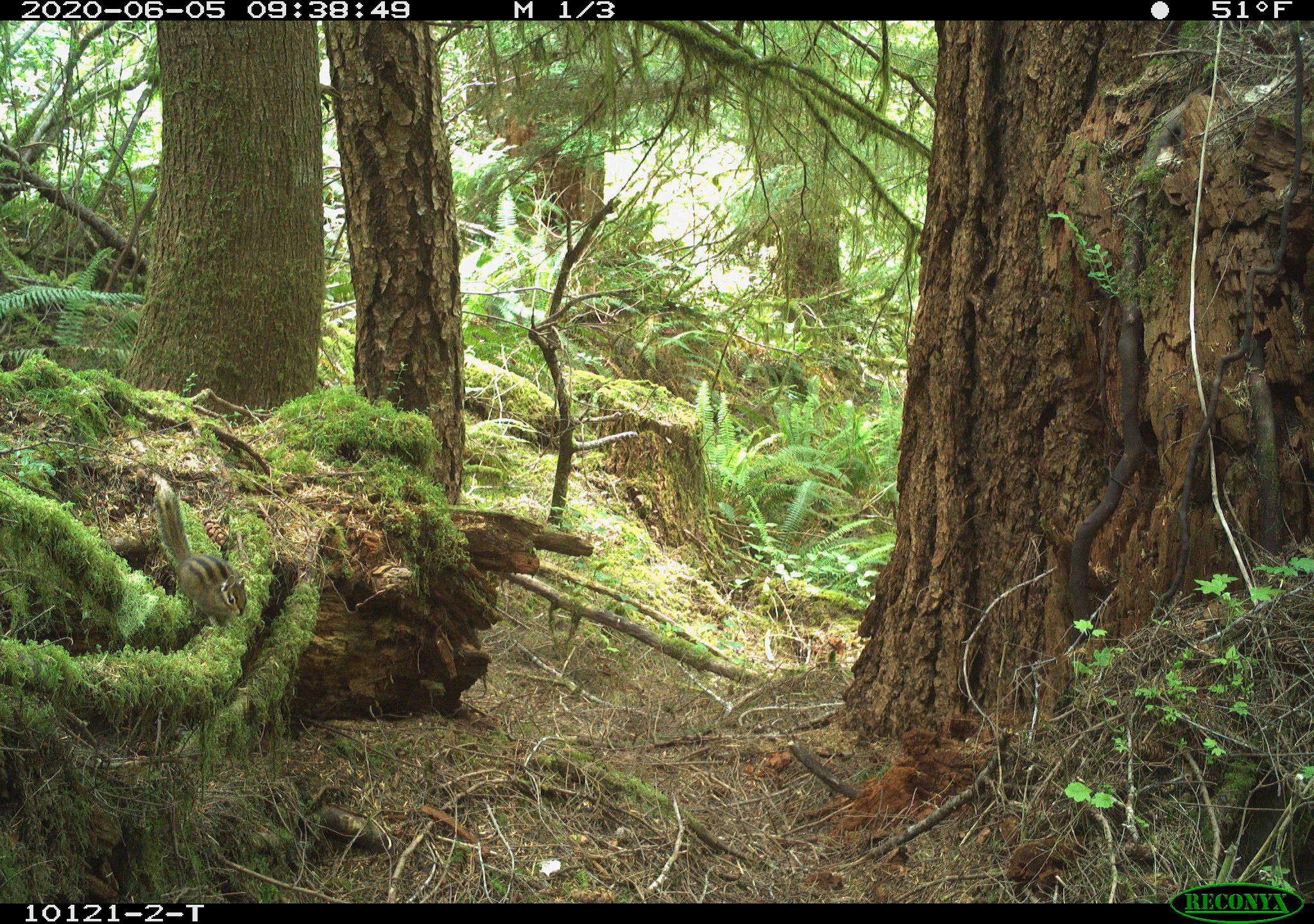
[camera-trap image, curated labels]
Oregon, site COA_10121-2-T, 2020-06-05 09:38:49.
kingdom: Animalia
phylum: Chordata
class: Mammalia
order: Rodentia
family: Sciuridae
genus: Neotamias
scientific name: Neotamias townsendii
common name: townsend's chipmunk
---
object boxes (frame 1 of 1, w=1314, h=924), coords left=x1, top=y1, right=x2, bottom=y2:
townsend's chipmunk: left=148, top=470, right=249, bottom=627